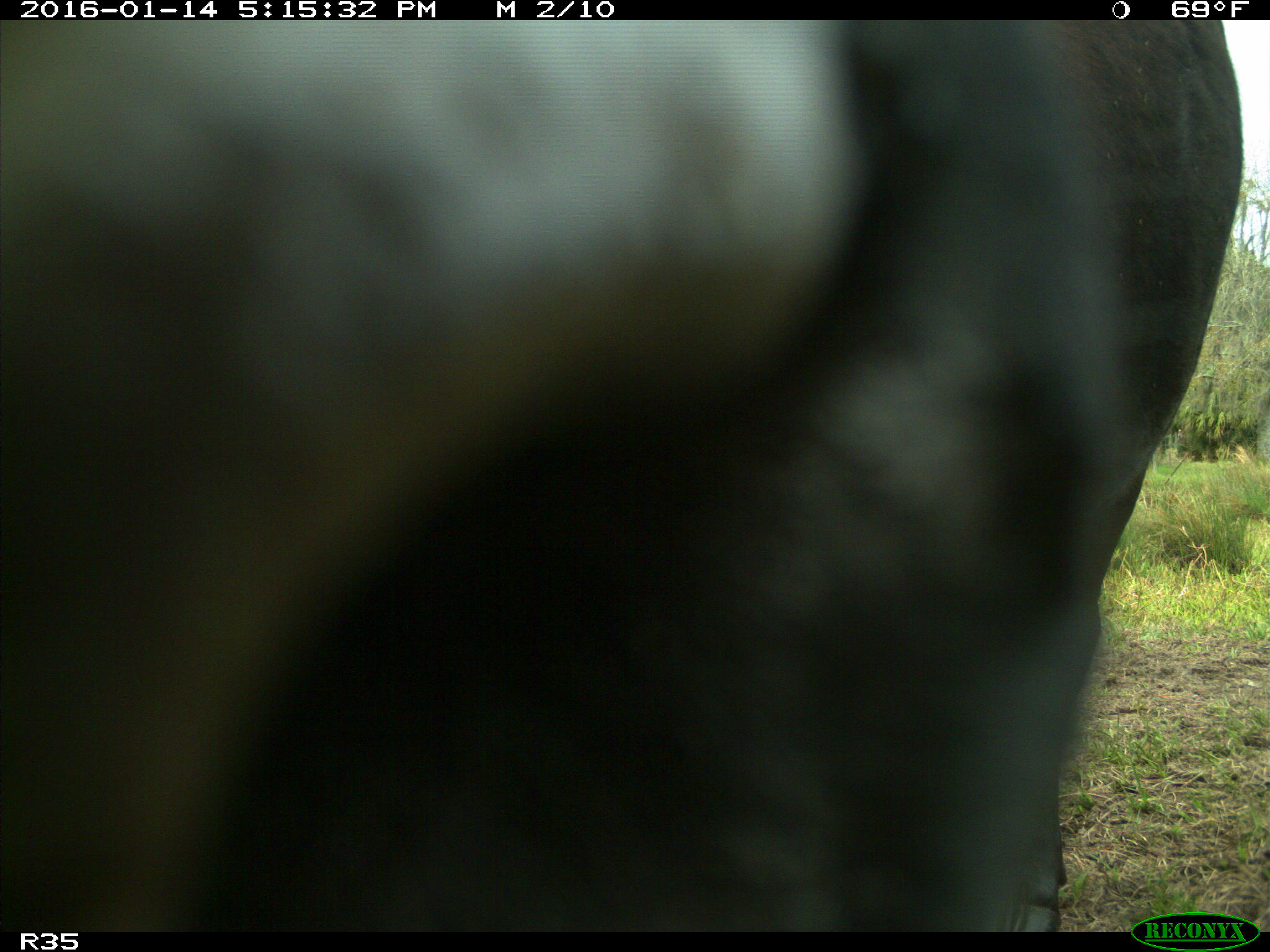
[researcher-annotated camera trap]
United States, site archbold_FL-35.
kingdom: Animalia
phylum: Chordata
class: Mammalia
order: Artiodactyla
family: Bovidae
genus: Bos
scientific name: Bos taurus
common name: domestic cow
Bos taurus (domestic cow).